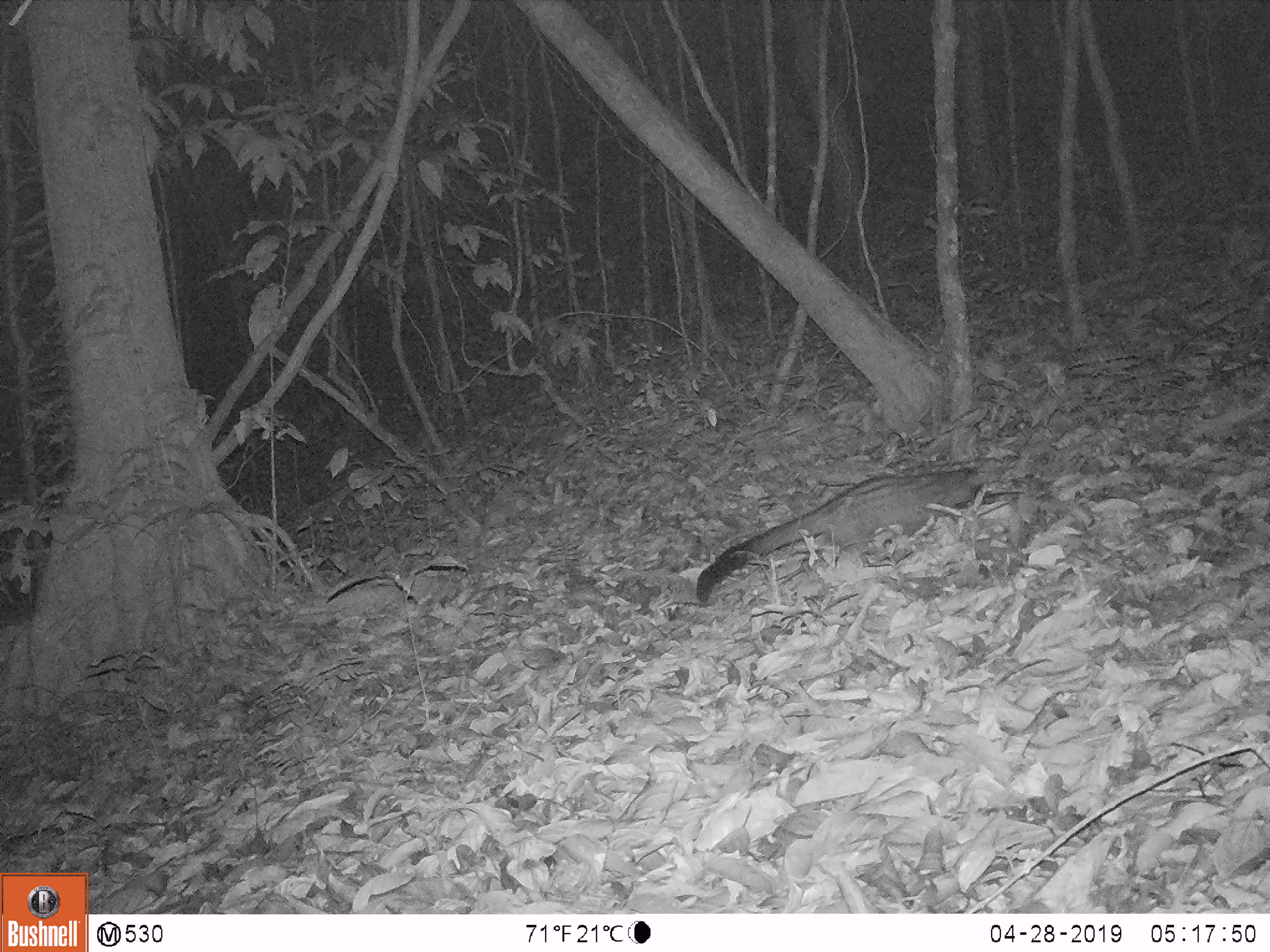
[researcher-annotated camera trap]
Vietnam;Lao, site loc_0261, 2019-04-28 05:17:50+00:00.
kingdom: Animalia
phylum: Chordata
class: Mammalia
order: Carnivora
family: Viverridae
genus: Paradoxurus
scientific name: Paradoxurus hermaphroditus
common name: common palm civet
Common palm civet (Paradoxurus hermaphroditus). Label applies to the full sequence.